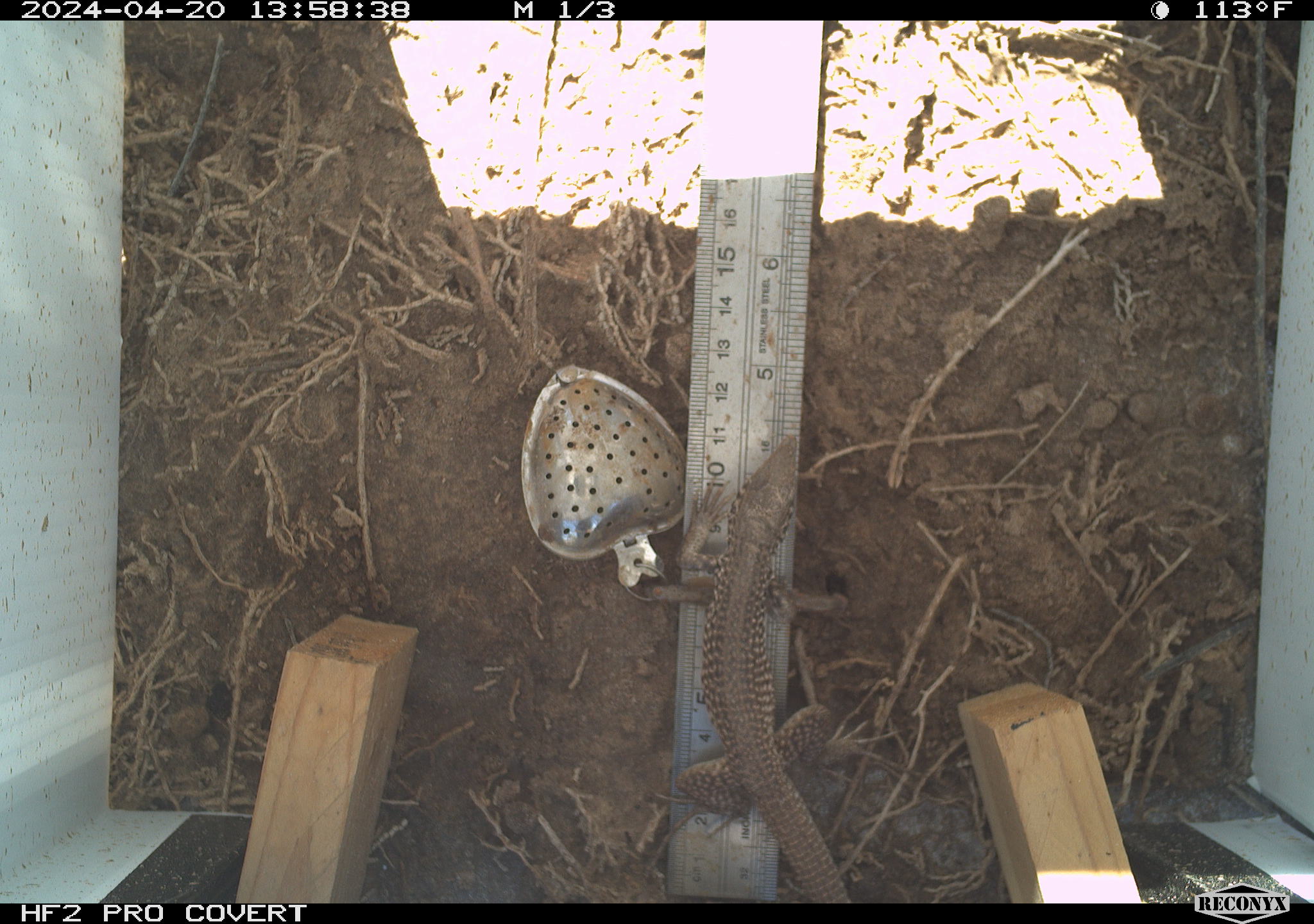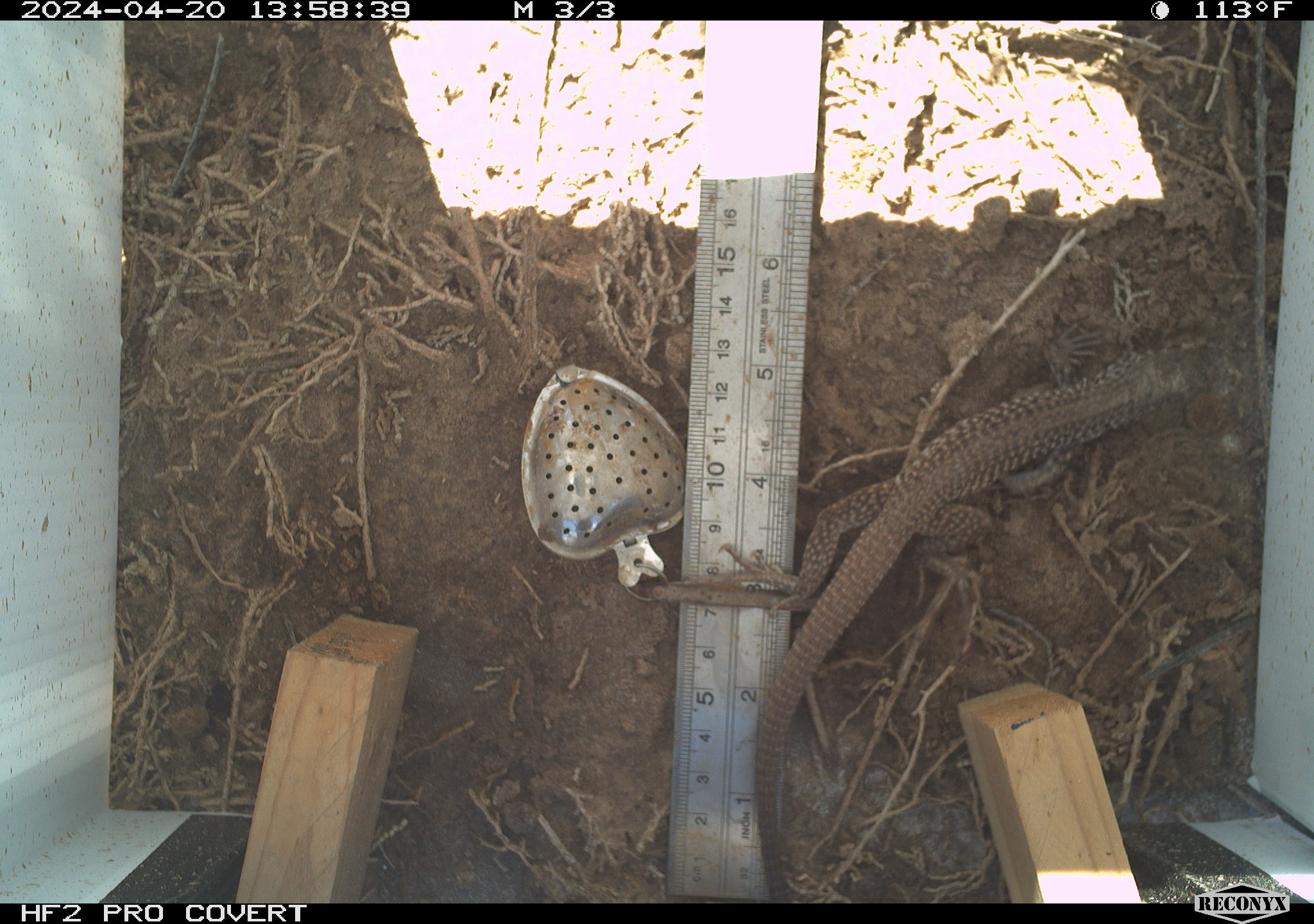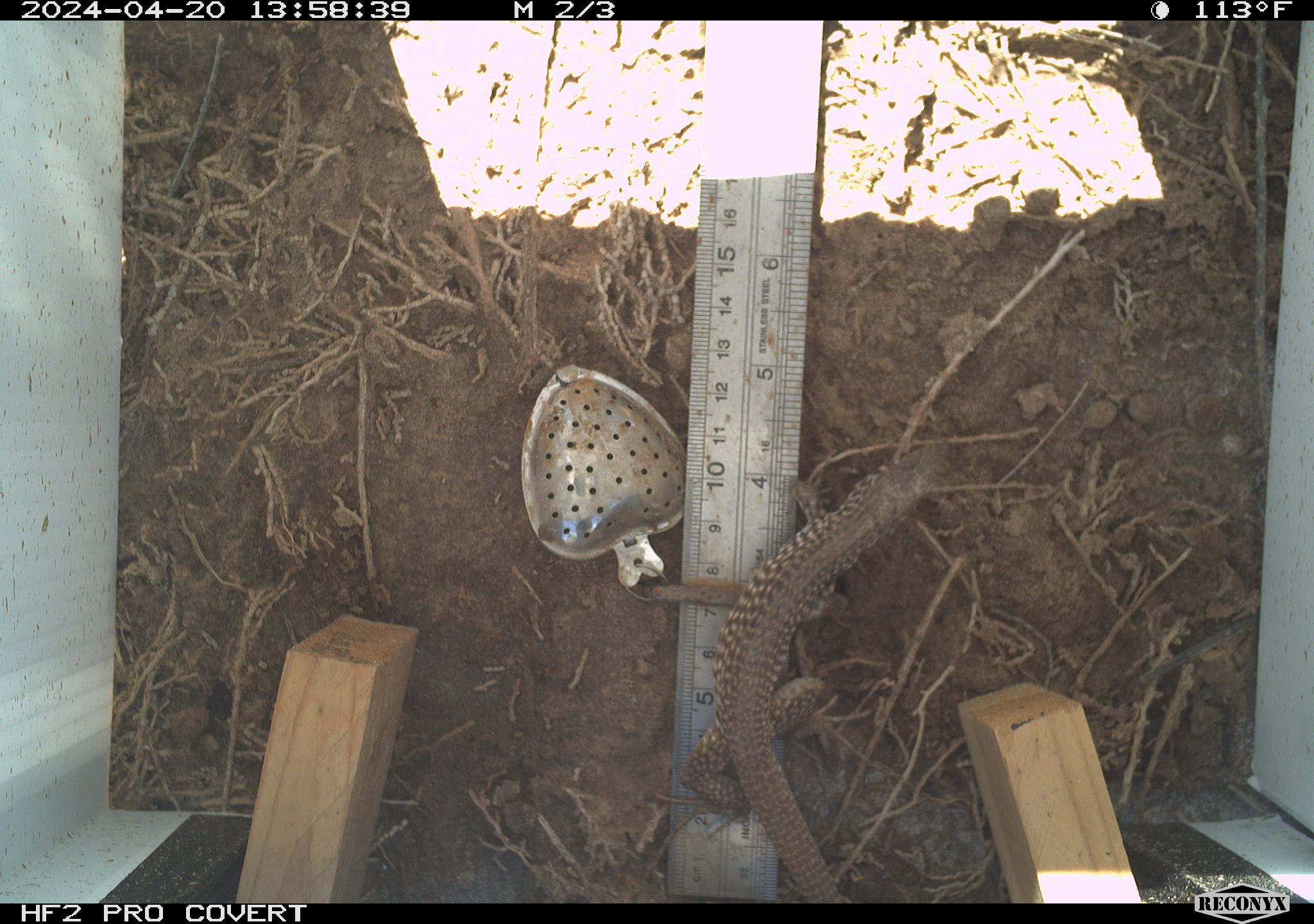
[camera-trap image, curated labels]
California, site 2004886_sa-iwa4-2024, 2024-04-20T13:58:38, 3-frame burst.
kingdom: Animalia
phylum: Chordata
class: Reptilia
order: Squamata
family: Teiidae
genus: Aspidoscelis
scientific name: Aspidoscelis tigris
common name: western whiptail